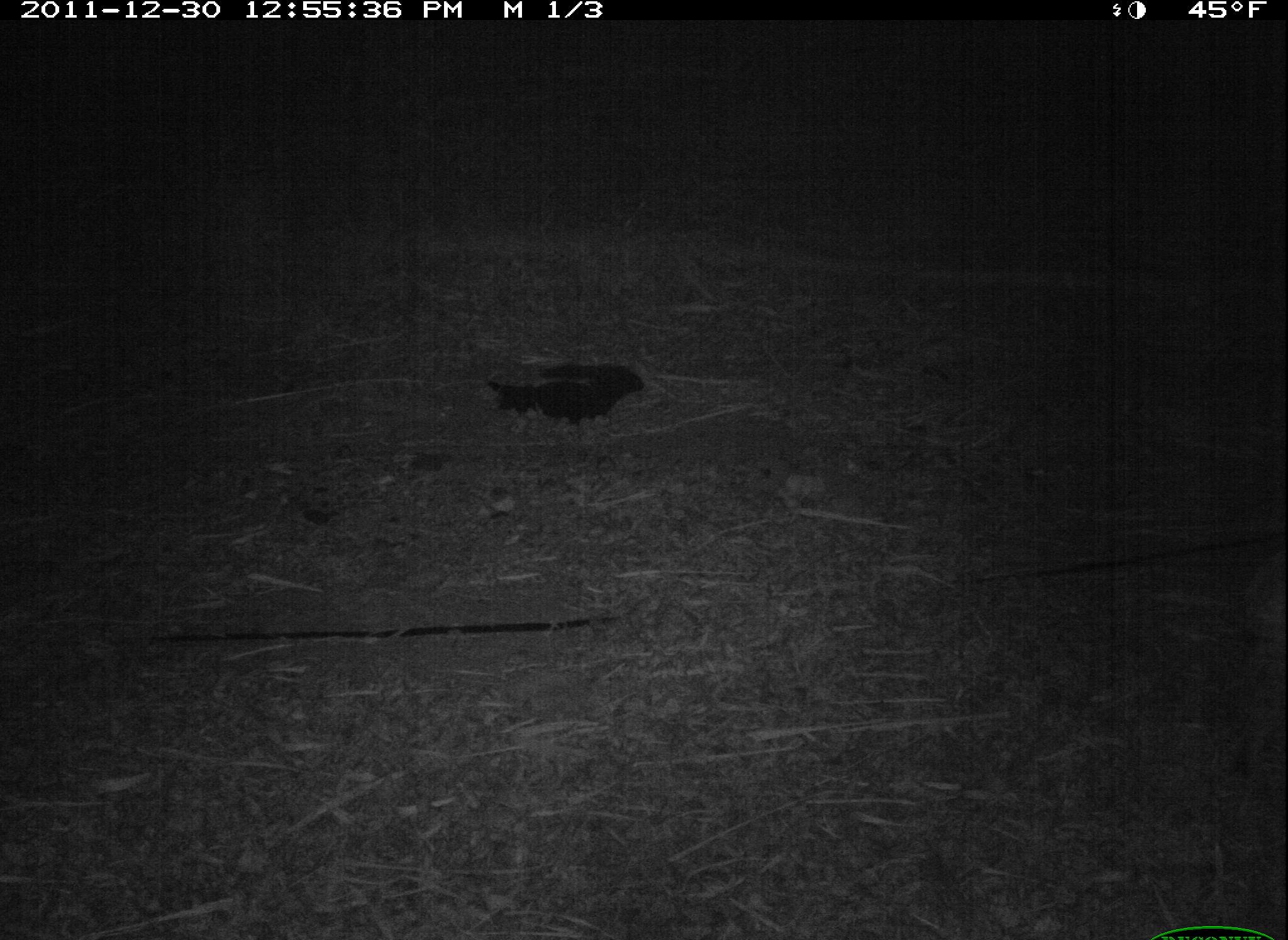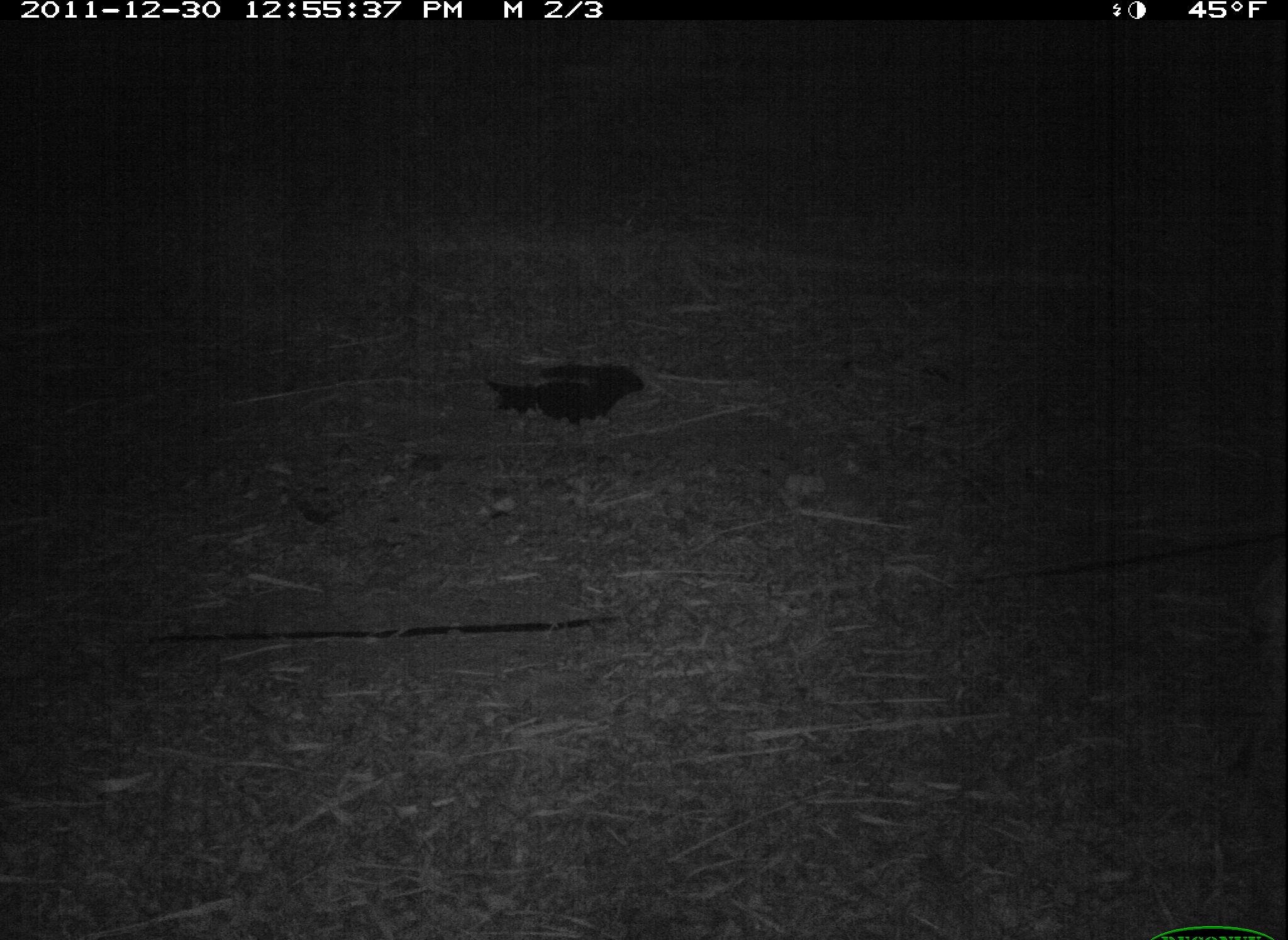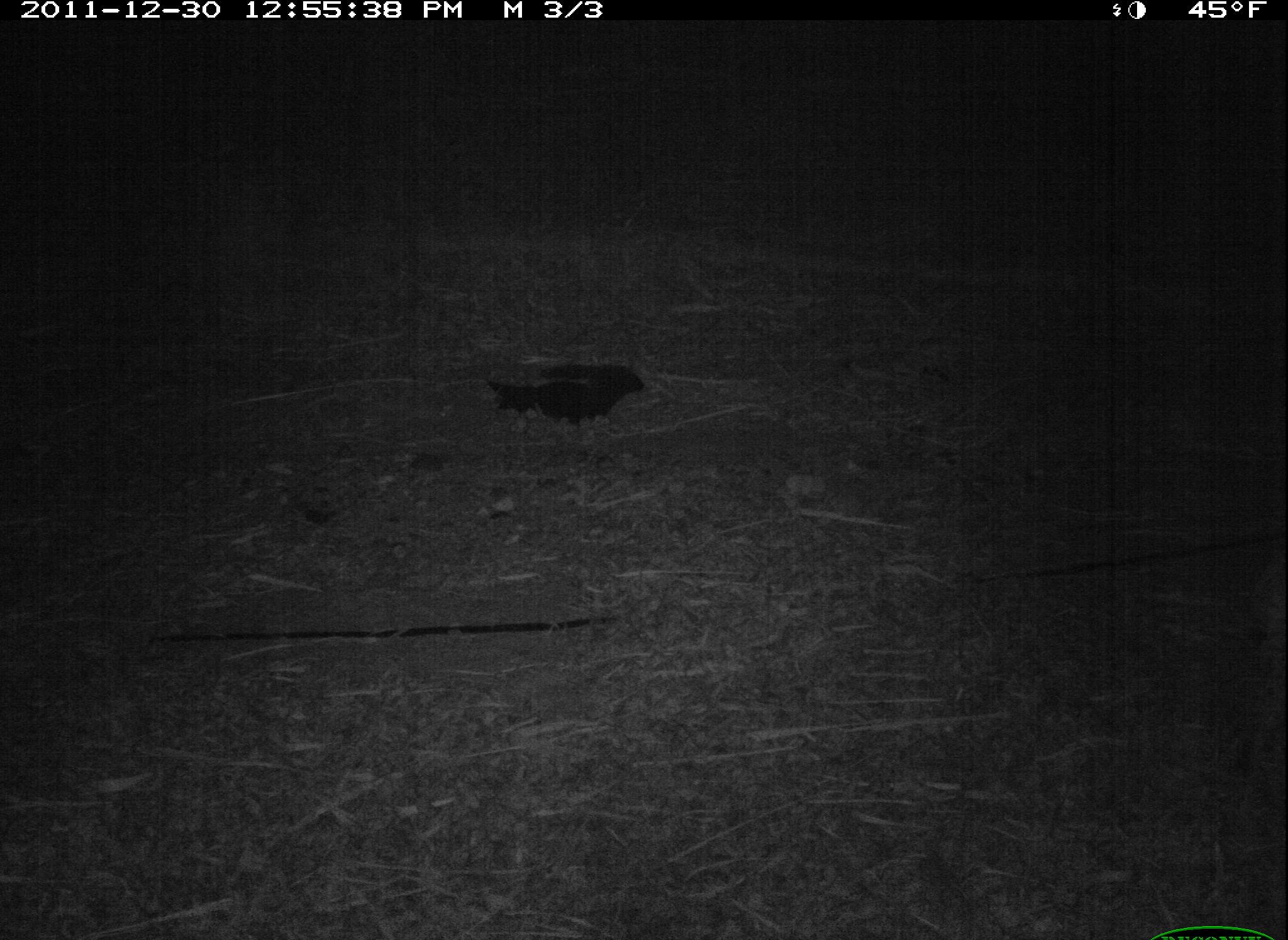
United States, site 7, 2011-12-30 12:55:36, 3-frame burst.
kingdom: Animalia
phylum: Chordata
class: Mammalia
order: Carnivora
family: Felidae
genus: Lynx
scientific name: Lynx rufus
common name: bobcat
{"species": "bobcat (Lynx rufus)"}